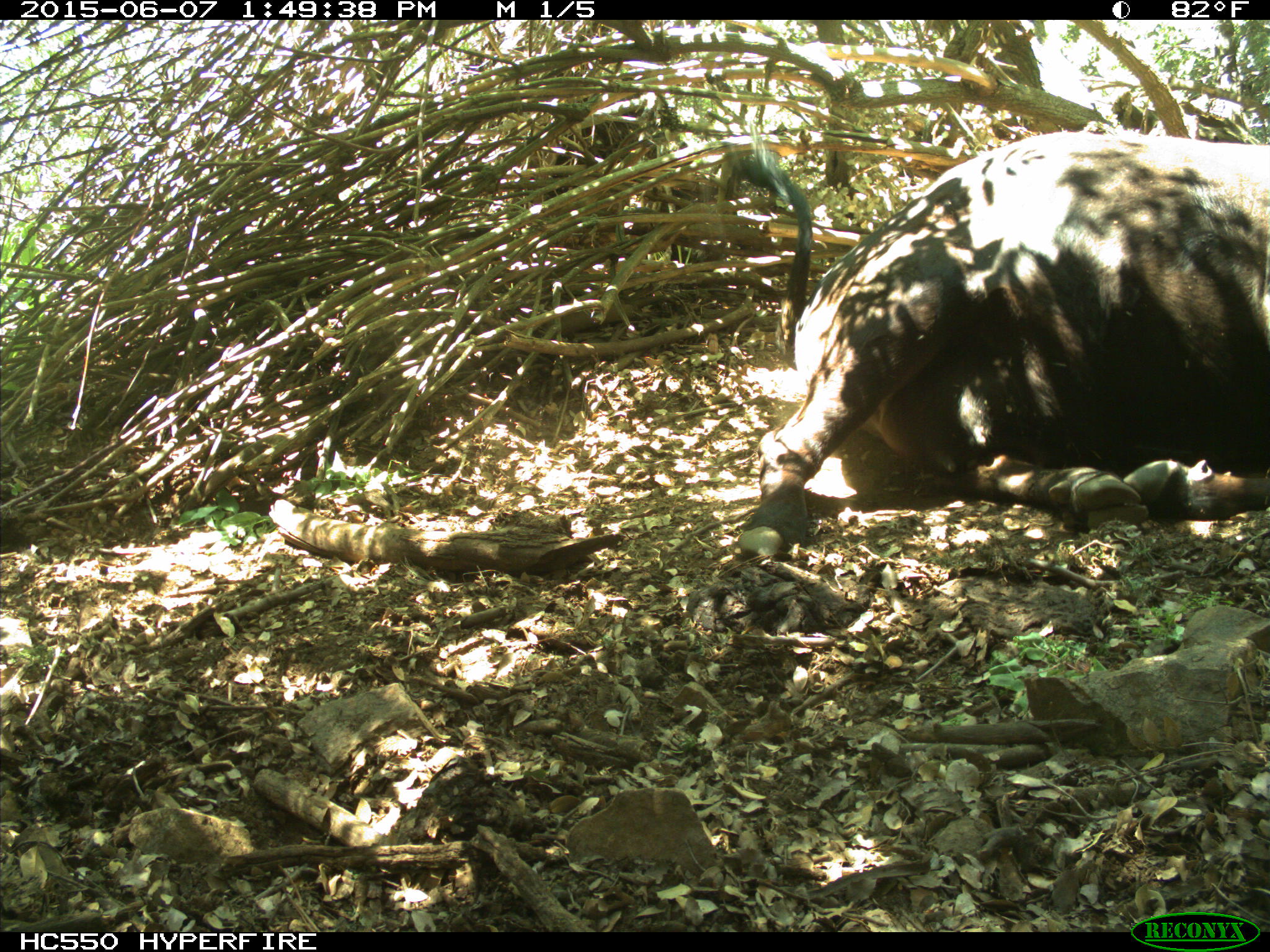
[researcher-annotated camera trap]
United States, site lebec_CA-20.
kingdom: Animalia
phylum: Chordata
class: Mammalia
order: Artiodactyla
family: Bovidae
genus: Bos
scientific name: Bos taurus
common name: domestic cow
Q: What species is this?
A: Bos taurus (domestic cow).